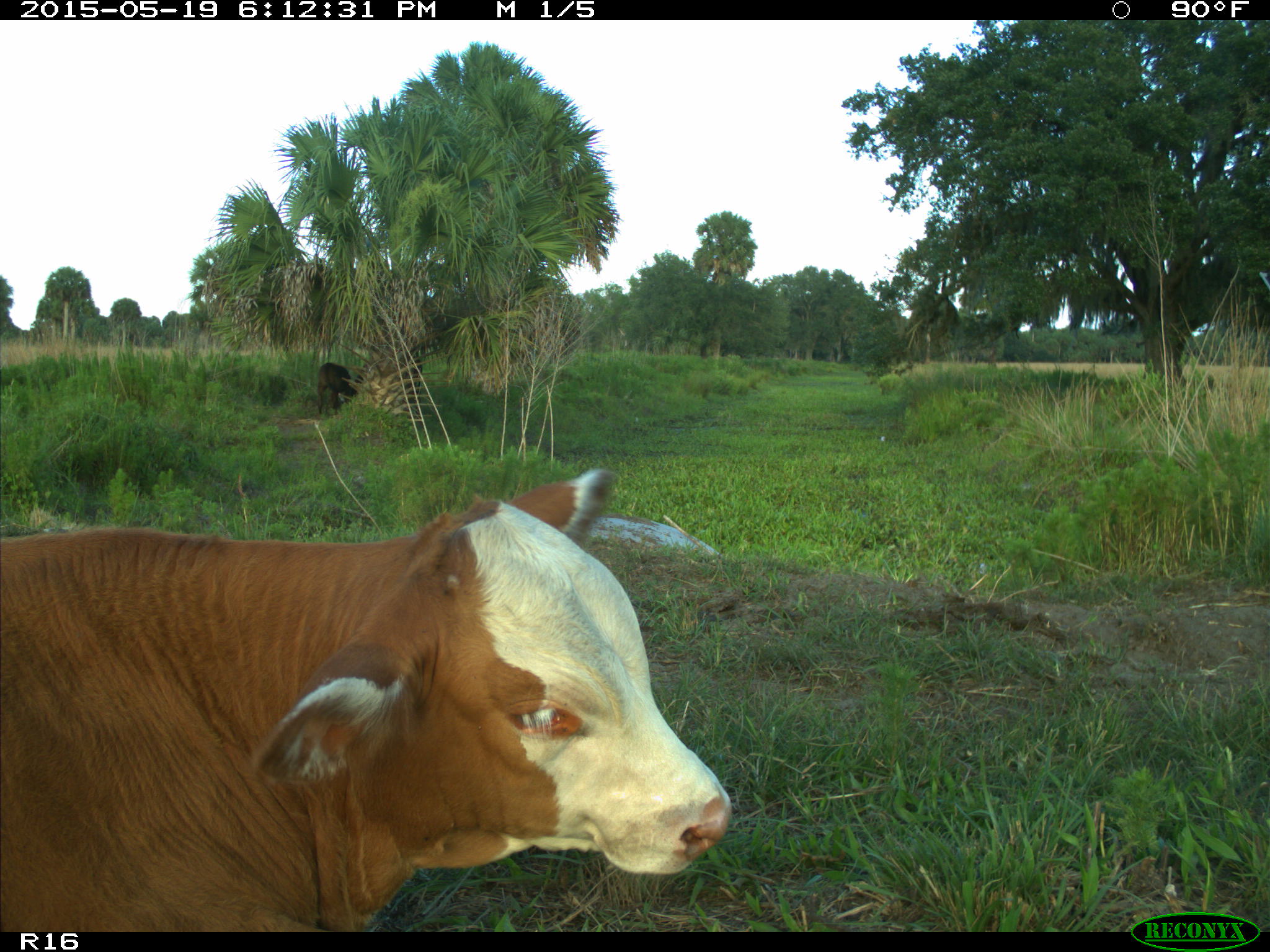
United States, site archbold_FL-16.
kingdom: Animalia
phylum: Chordata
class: Mammalia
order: Artiodactyla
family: Bovidae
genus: Bos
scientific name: Bos taurus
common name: domestic cow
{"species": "Bos taurus (domestic cow)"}